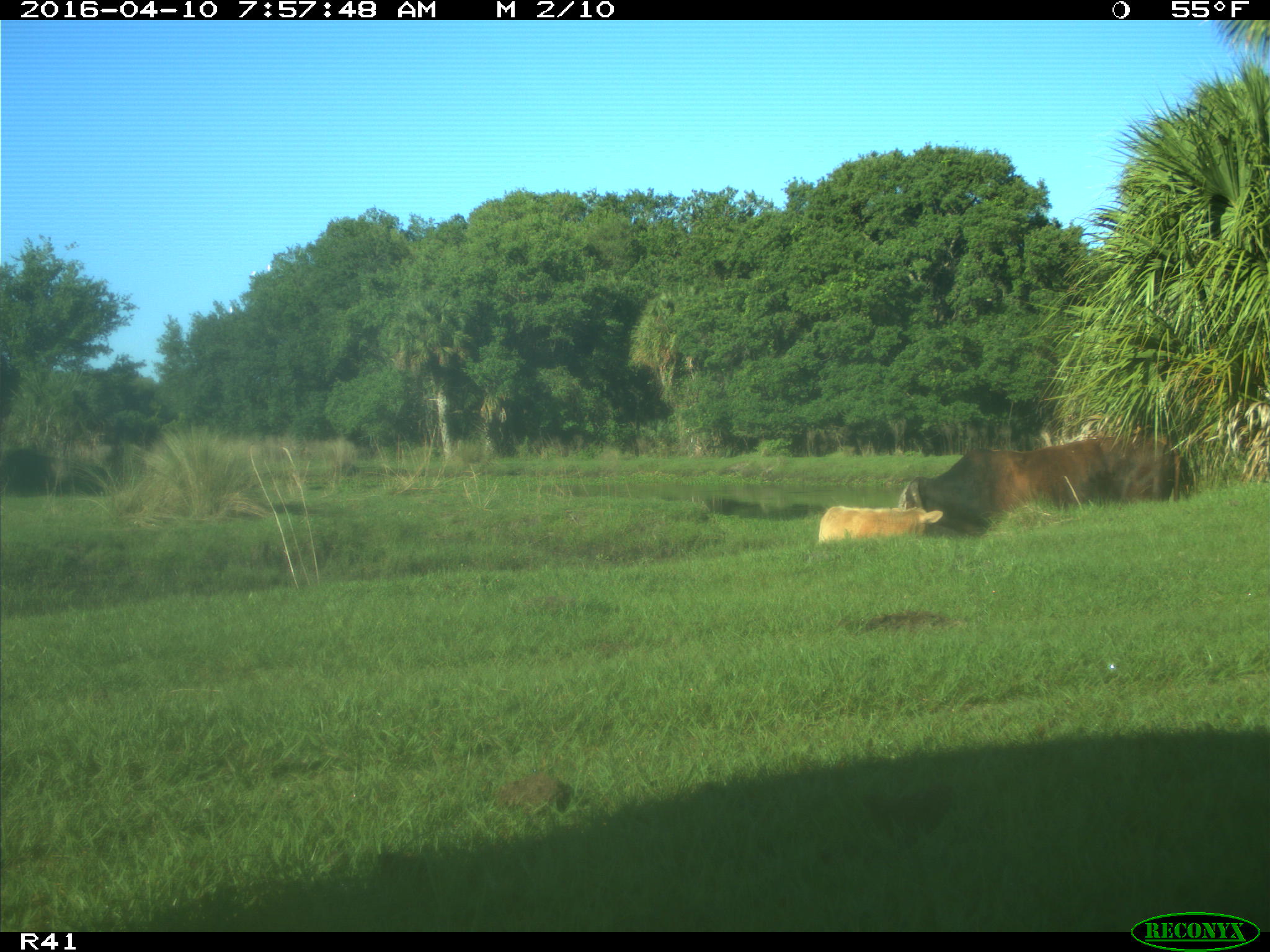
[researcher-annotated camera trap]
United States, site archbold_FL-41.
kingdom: Animalia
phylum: Chordata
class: Mammalia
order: Artiodactyla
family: Bovidae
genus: Bos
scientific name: Bos taurus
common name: domestic cow